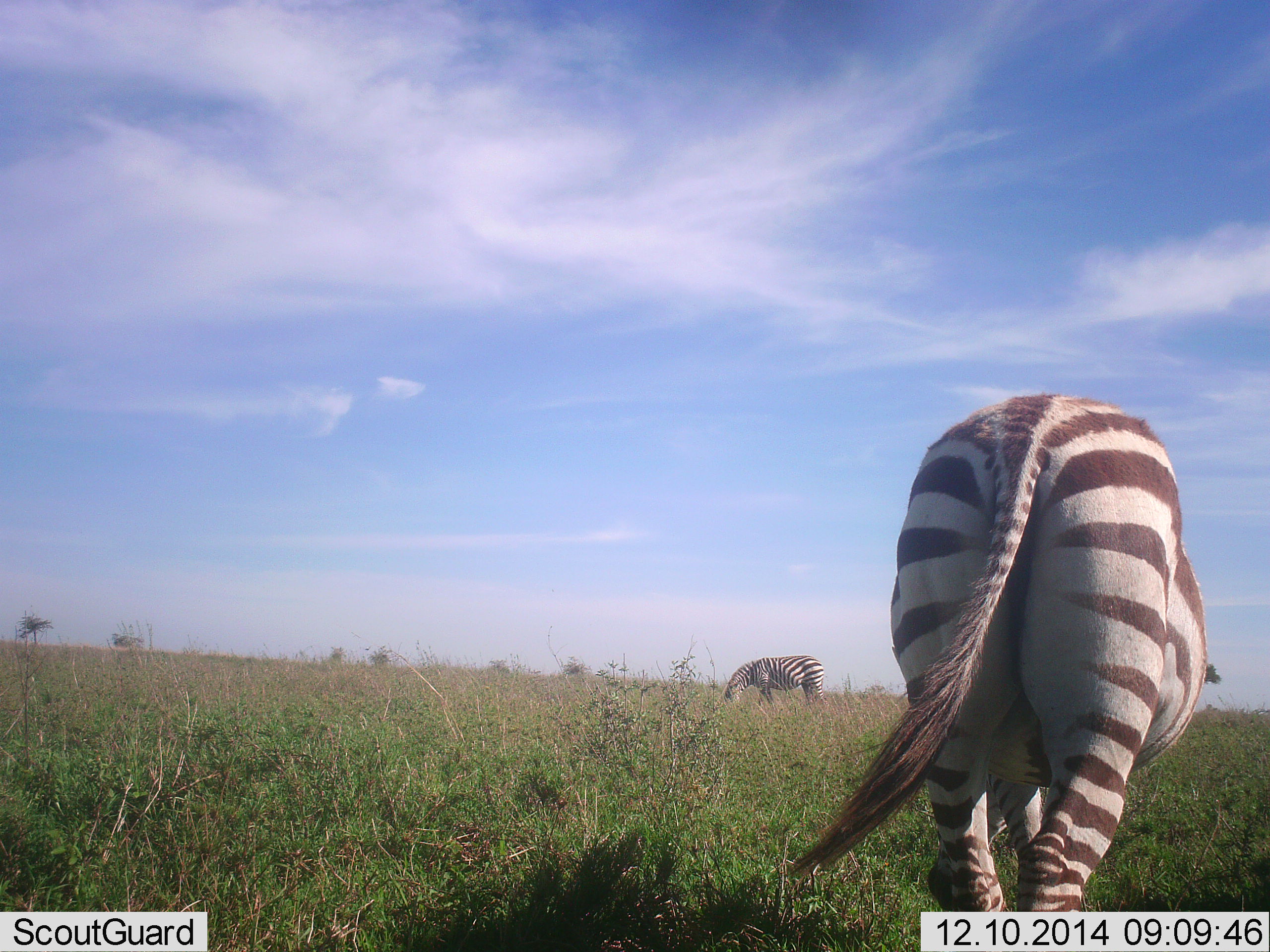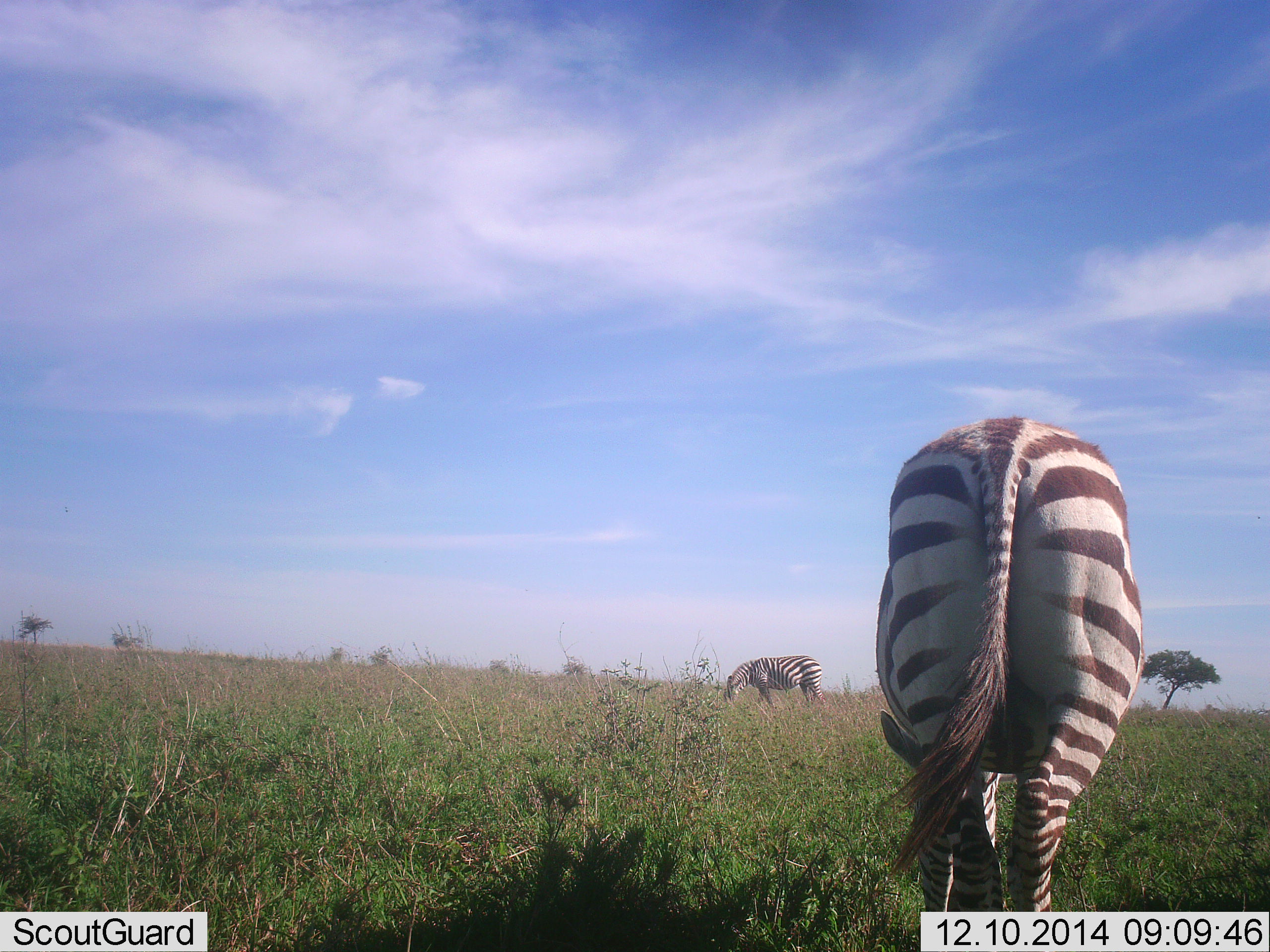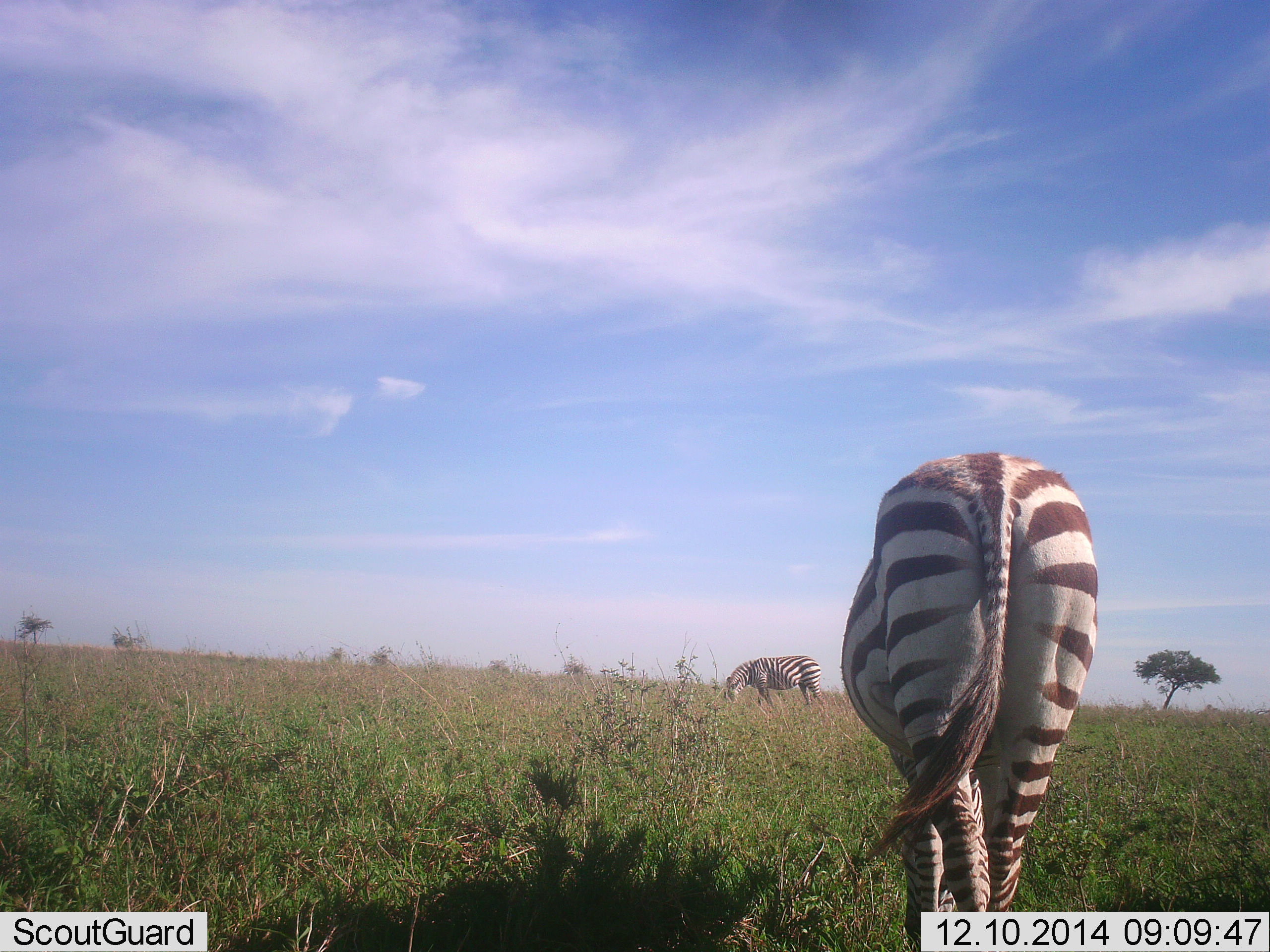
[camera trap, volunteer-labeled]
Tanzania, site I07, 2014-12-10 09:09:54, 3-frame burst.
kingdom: Animalia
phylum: Chordata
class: Mammalia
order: Perissodactyla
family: Equidae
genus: Equus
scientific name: Equus quagga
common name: plains zebra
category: zebra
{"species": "zebra (plains zebra) (Equus quagga)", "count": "2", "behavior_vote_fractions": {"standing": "20%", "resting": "0%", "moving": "60%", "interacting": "0%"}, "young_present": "0%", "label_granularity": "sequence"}